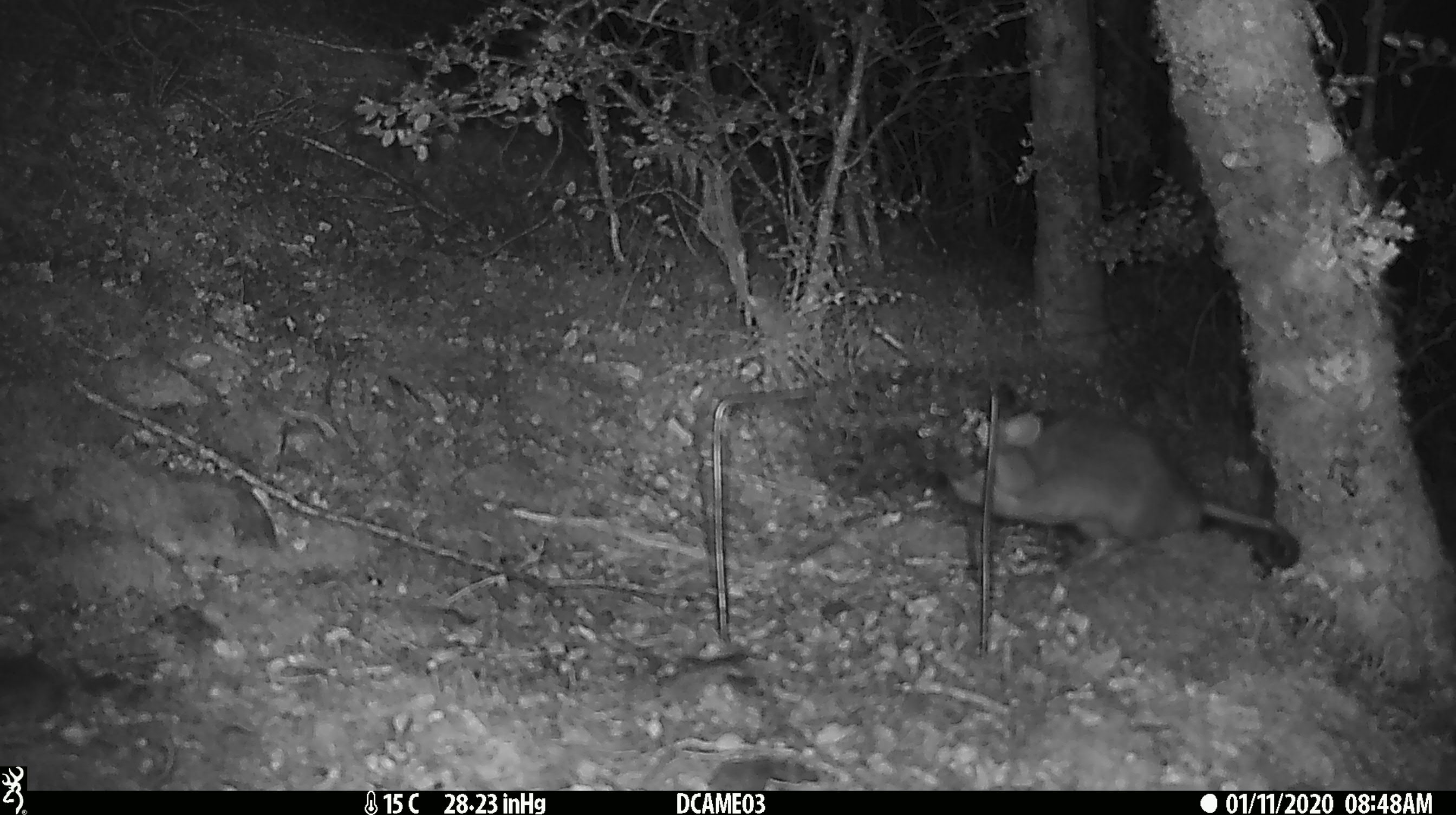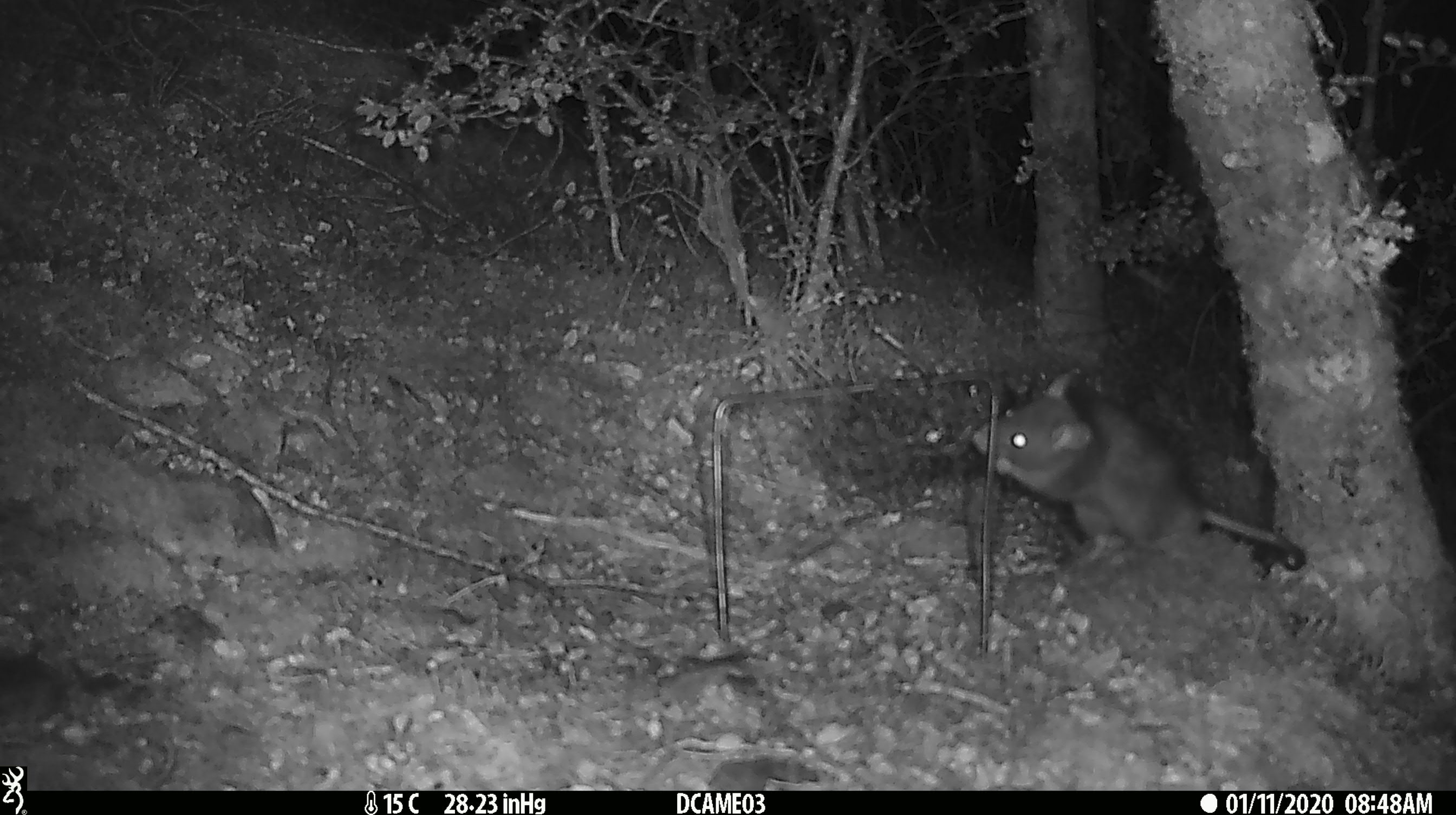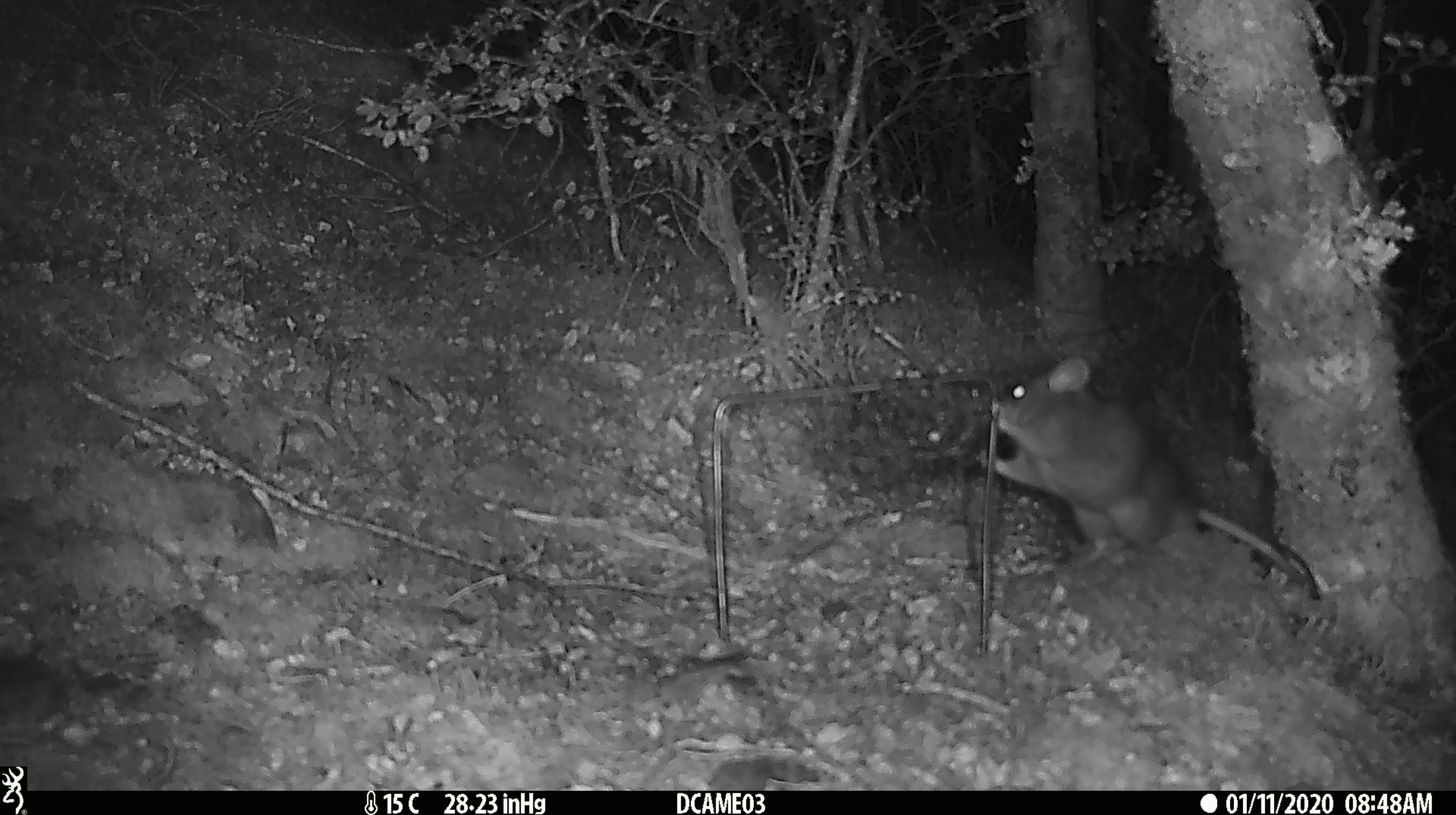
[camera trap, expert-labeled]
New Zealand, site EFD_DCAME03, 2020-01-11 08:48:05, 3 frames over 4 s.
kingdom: Animalia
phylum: Chordata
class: Mammalia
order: Rodentia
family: Muridae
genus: Rattus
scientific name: Rattus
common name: rat